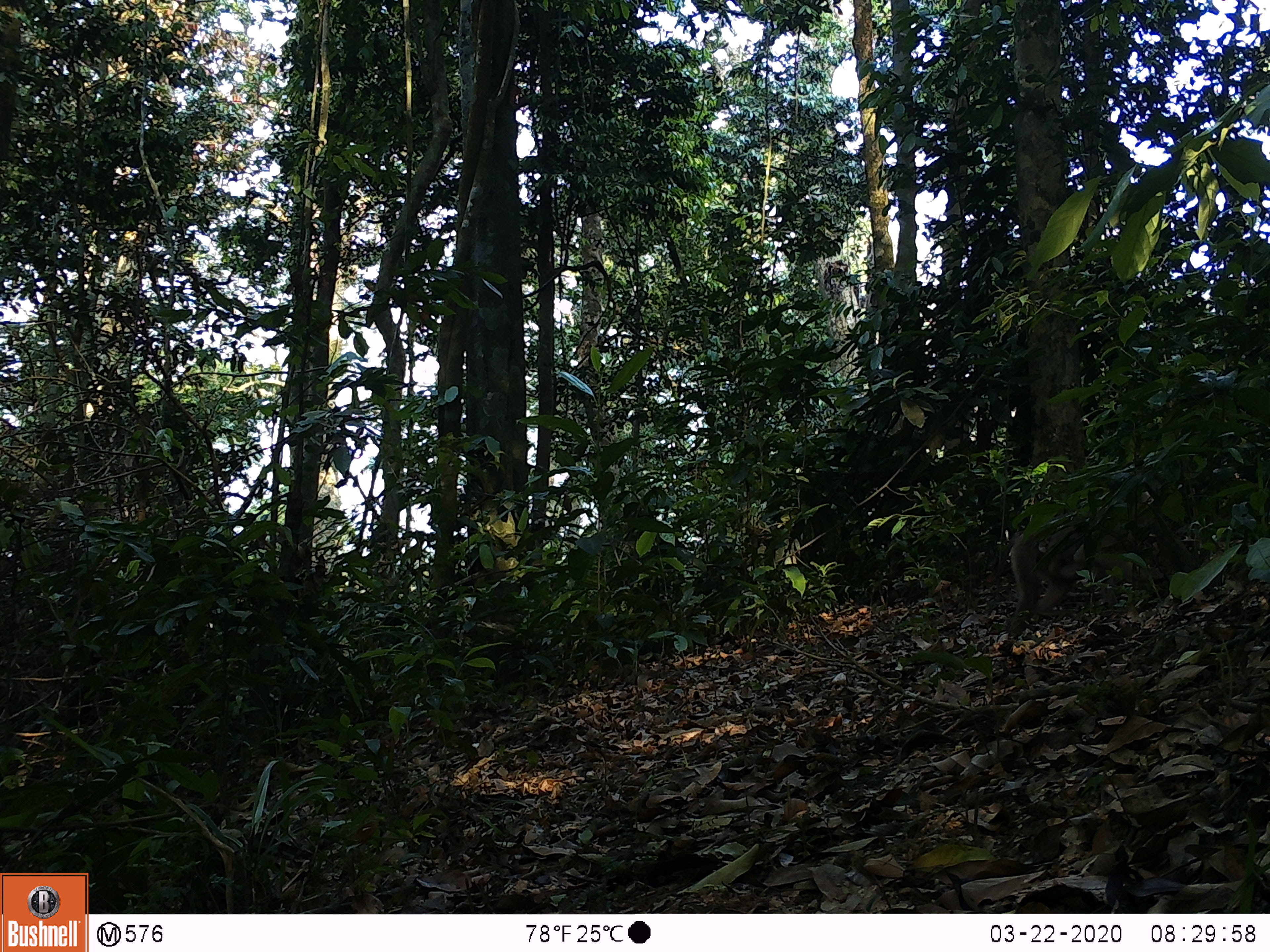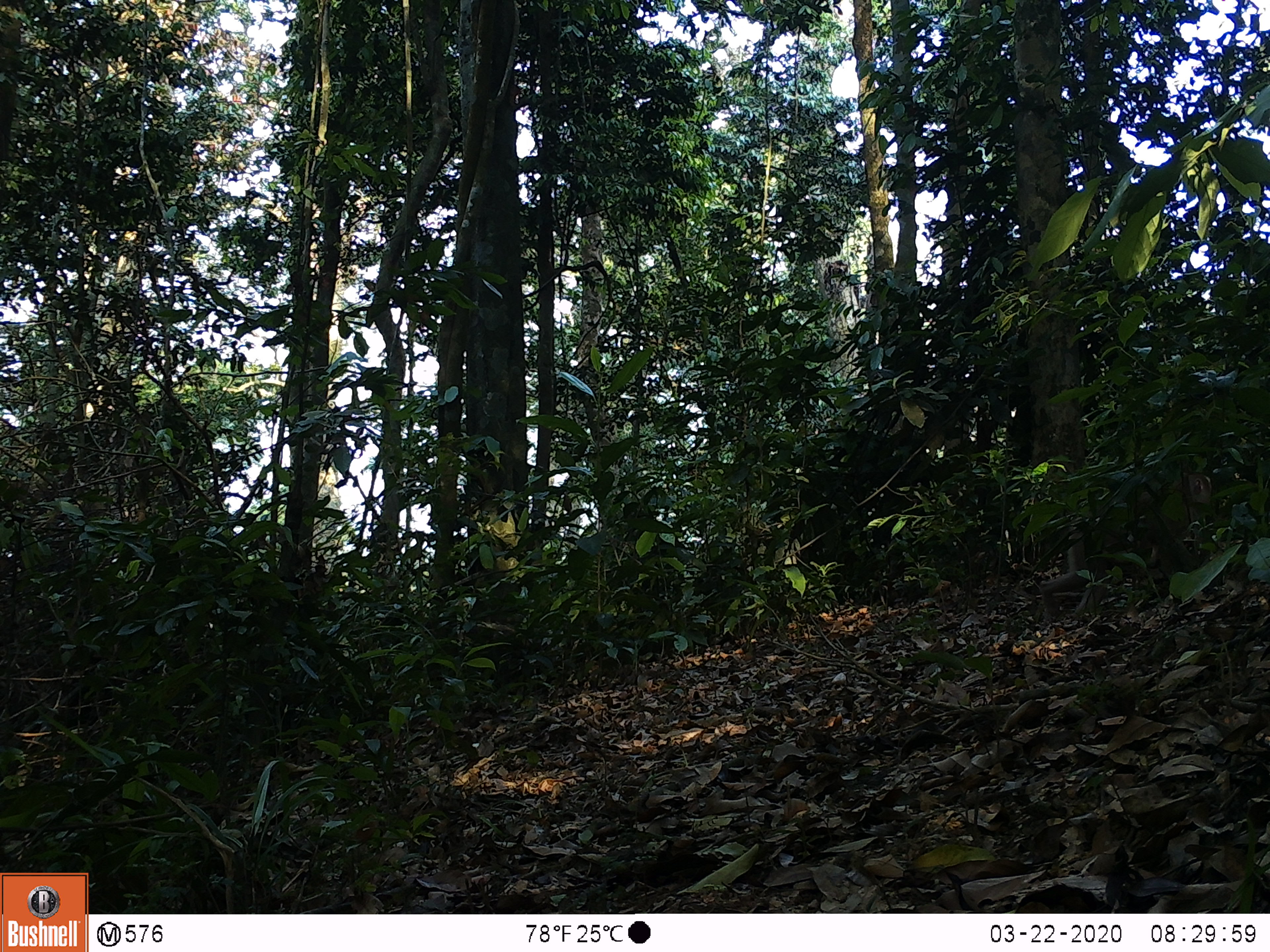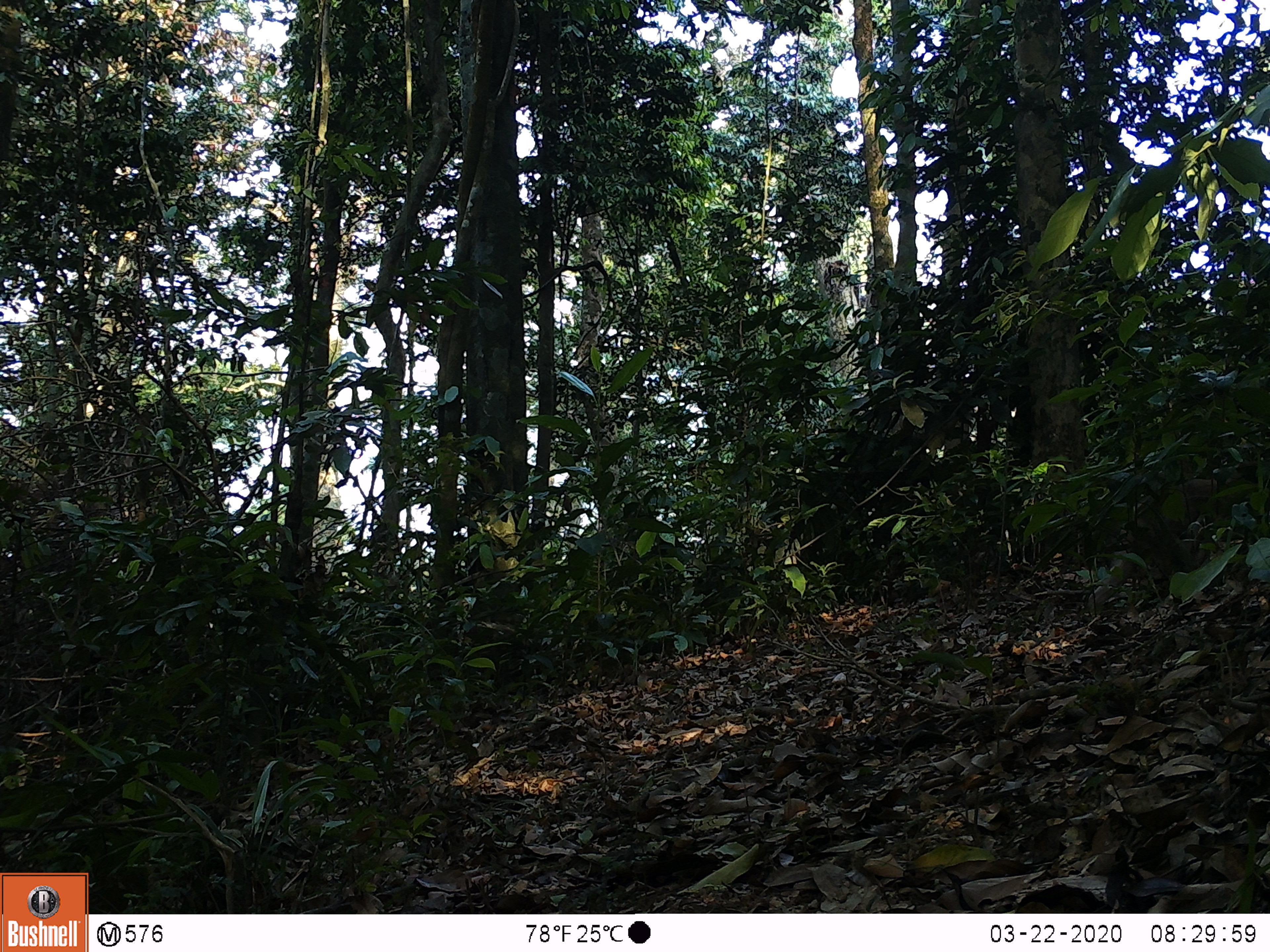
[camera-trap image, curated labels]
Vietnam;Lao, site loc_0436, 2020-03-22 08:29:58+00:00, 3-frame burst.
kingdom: Animalia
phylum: Chordata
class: Mammalia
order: Primates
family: Cercopithecidae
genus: Macaca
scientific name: Macaca nemestrina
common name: pig-tailed macaque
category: pig tailed macaque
Pig tailed macaque (pig-tailed macaque) (Macaca nemestrina). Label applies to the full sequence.